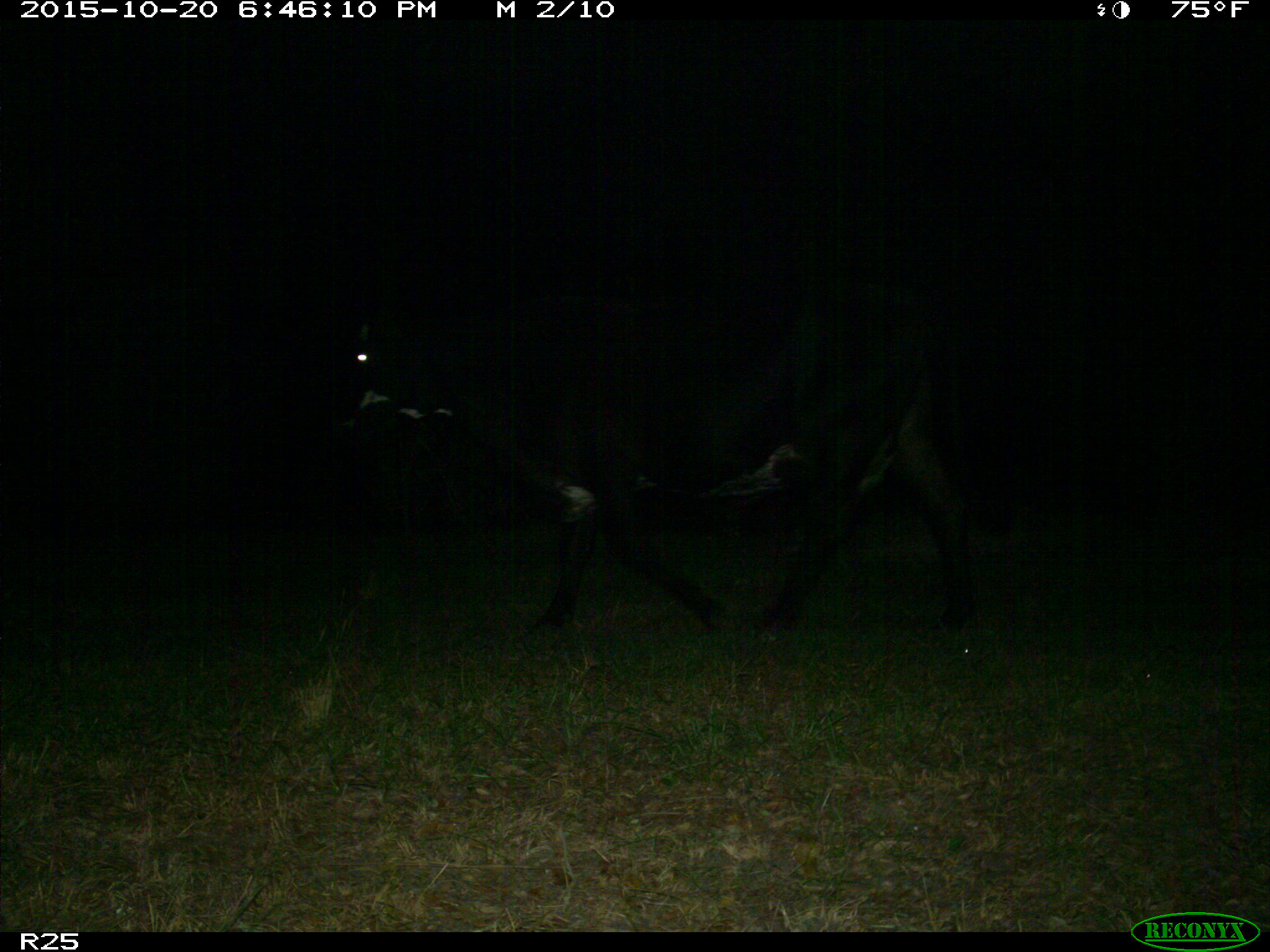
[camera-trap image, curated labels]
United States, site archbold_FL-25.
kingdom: Animalia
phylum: Chordata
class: Mammalia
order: Artiodactyla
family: Bovidae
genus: Bos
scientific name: Bos taurus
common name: domestic cow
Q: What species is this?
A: Bos taurus (domestic cow).